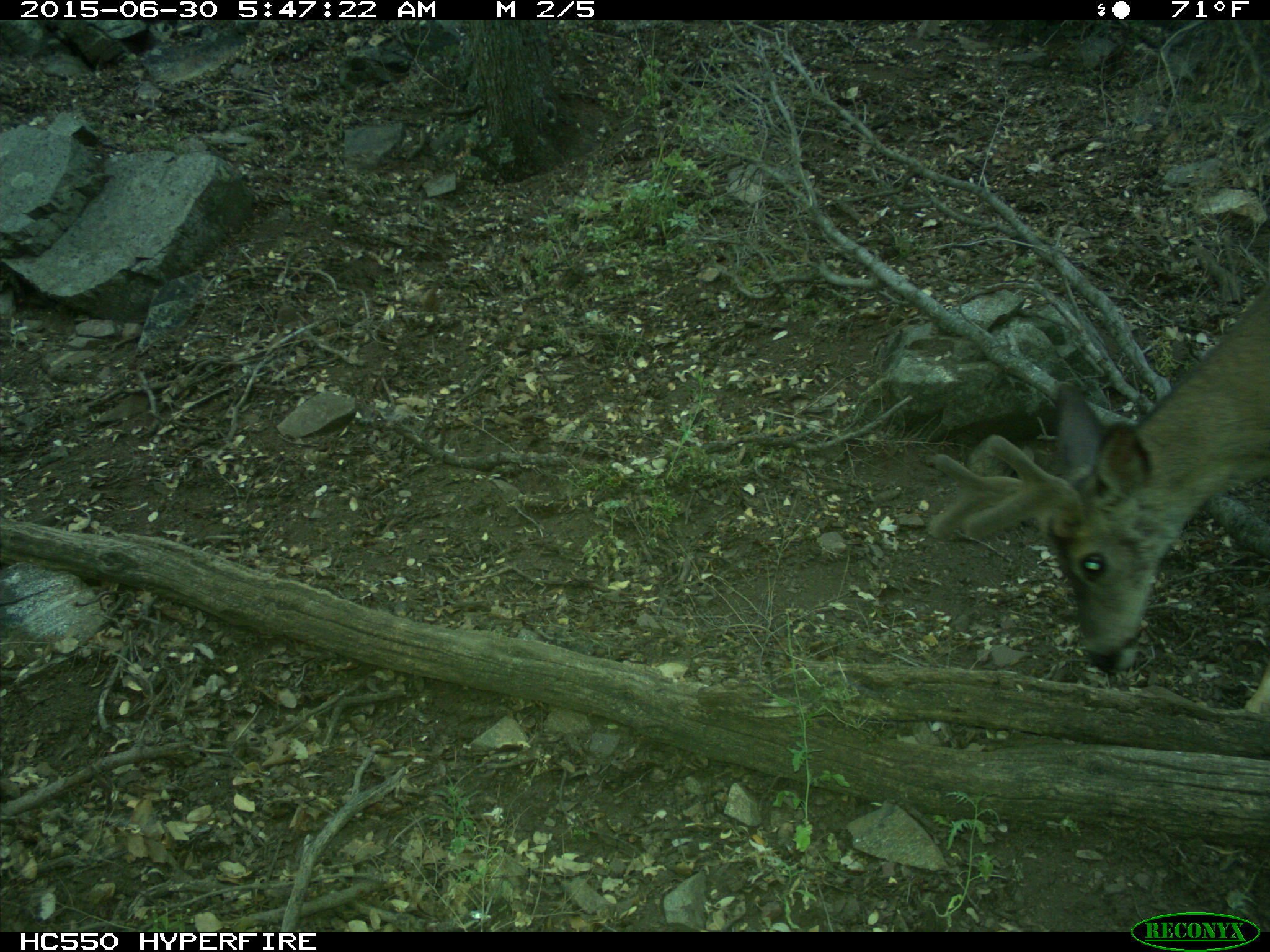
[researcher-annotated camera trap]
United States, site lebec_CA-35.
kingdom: Animalia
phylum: Chordata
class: Mammalia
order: Artiodactyla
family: Cervidae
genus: Odocoileus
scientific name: Odocoileus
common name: deer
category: unidentified deer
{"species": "unidentified deer (deer) (Odocoileus)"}